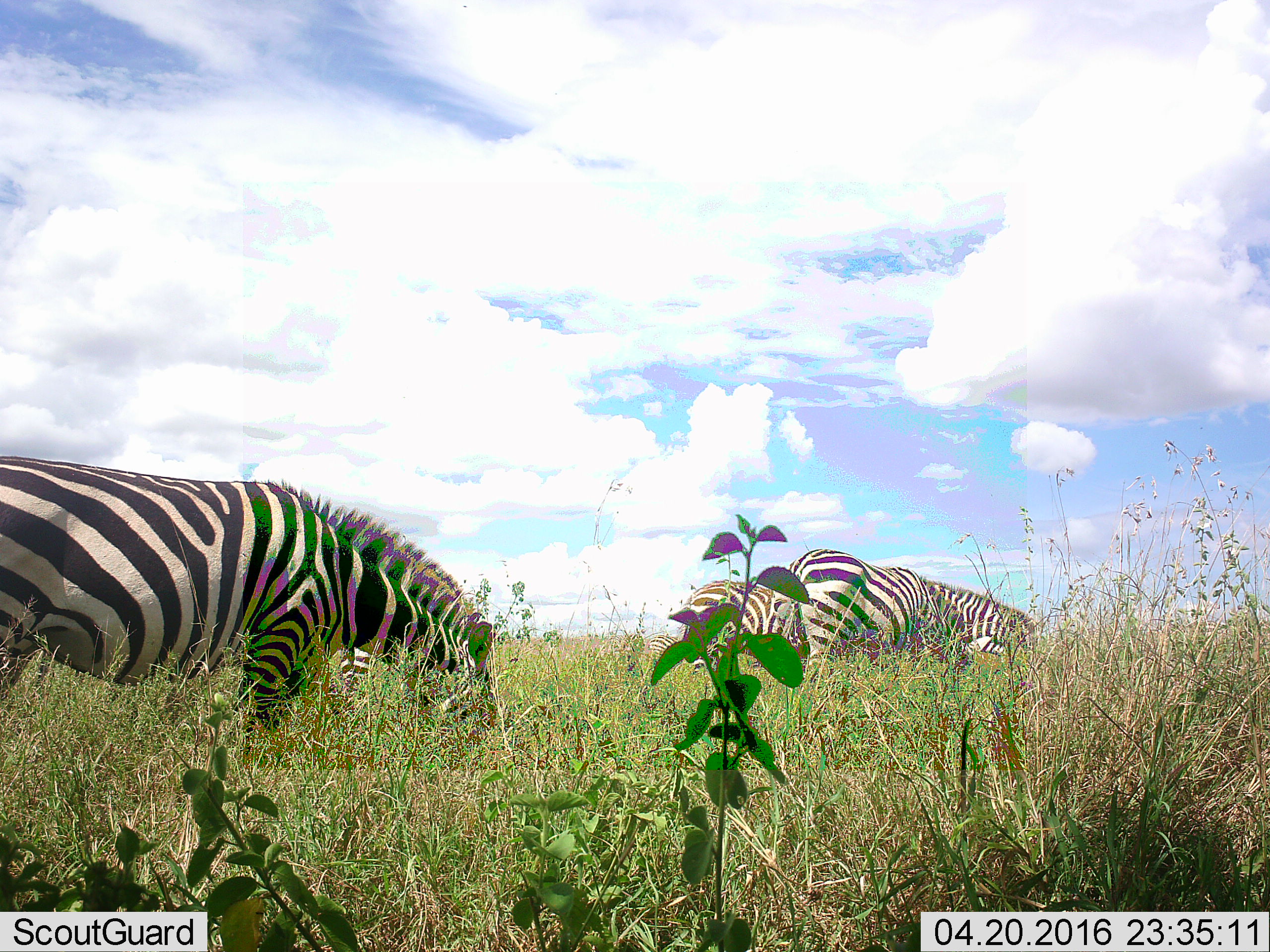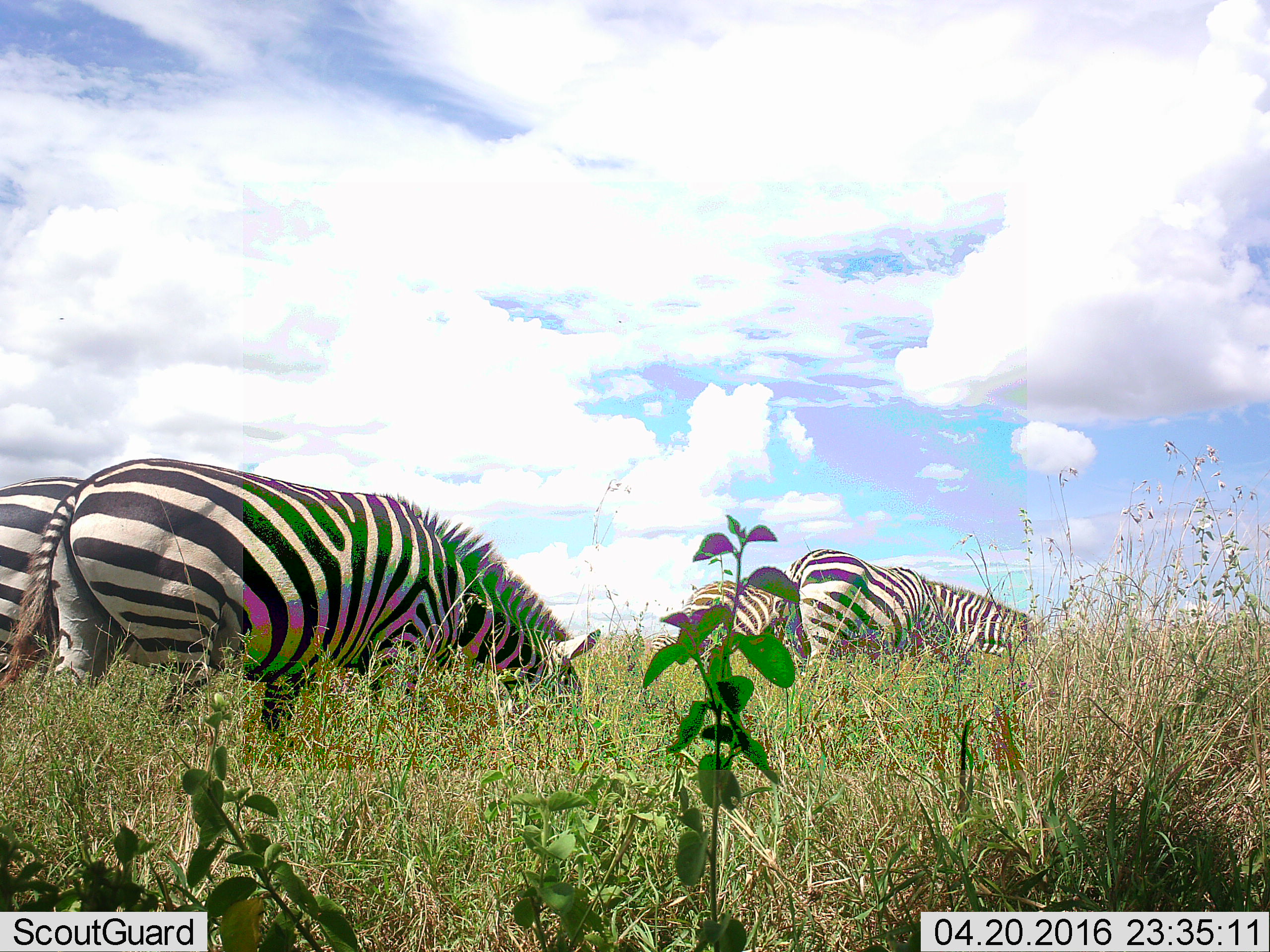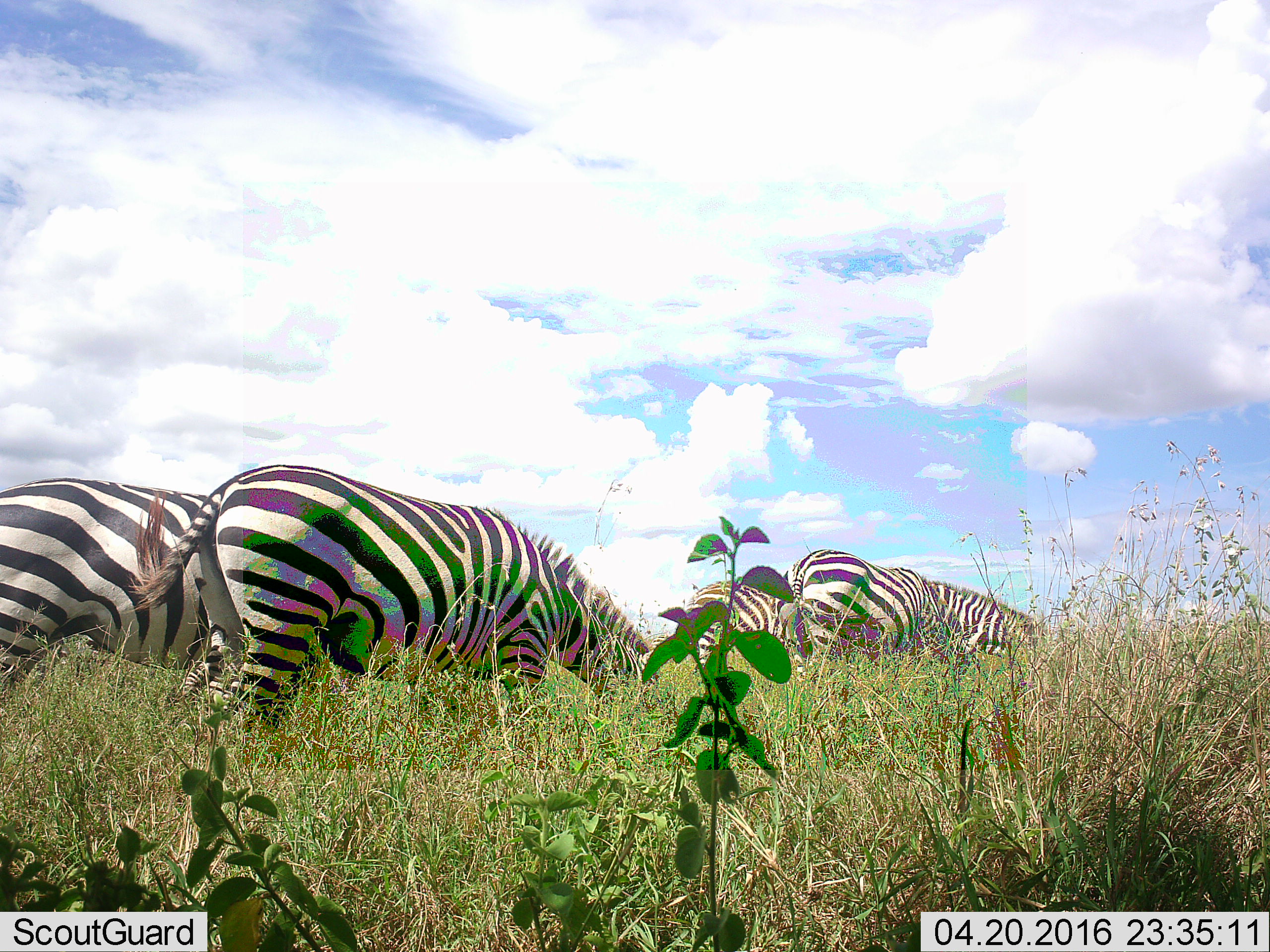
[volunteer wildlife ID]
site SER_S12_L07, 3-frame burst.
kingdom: Animalia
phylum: Chordata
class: Mammalia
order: Perissodactyla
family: Equidae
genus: Equus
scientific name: Equus quagga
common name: plains zebra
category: zebraplains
Zebraplains (plains zebra) (Equus quagga), count 5. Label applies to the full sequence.